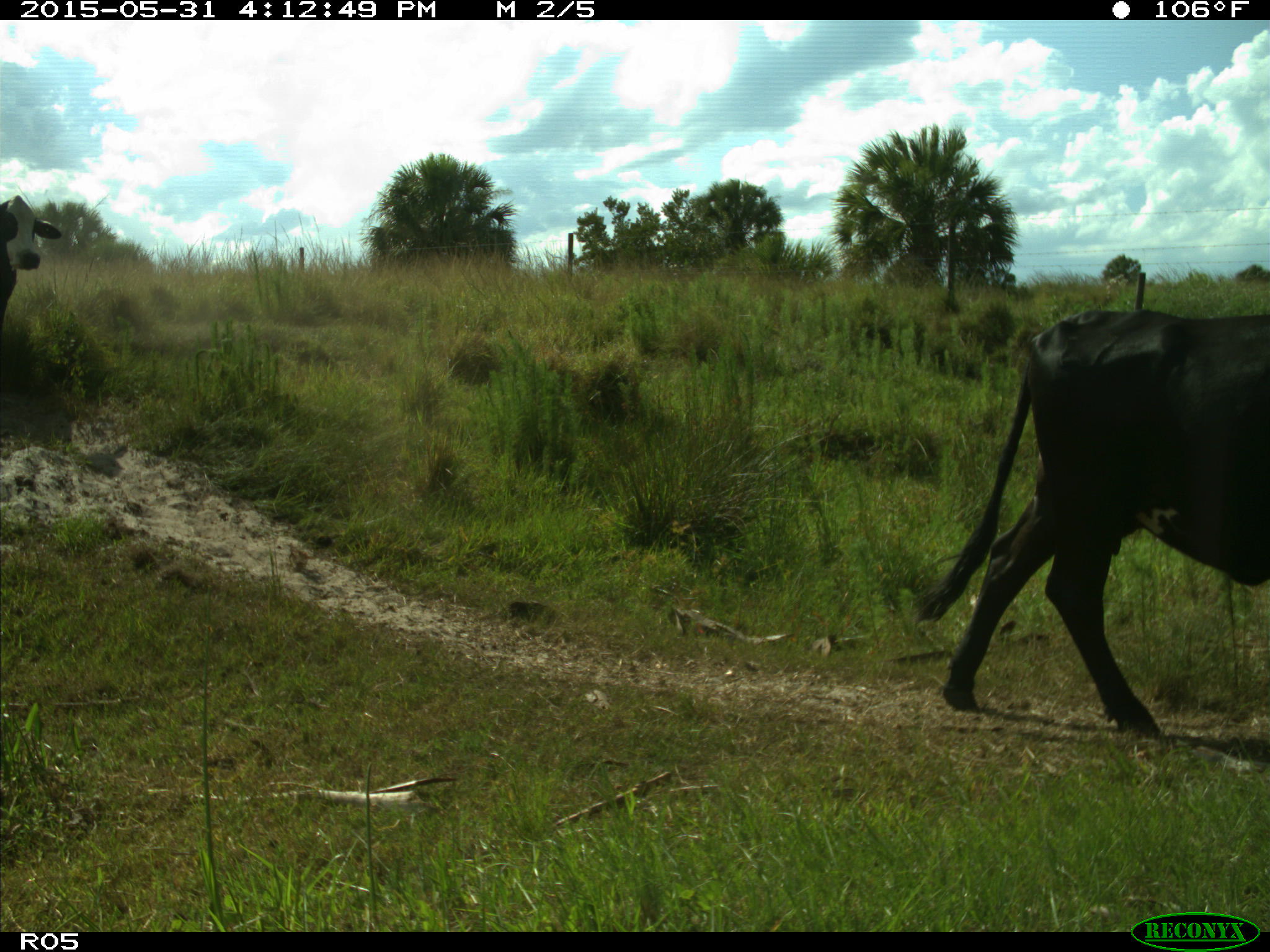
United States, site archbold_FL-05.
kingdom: Animalia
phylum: Chordata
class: Mammalia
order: Artiodactyla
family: Bovidae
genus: Bos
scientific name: Bos taurus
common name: domestic cow